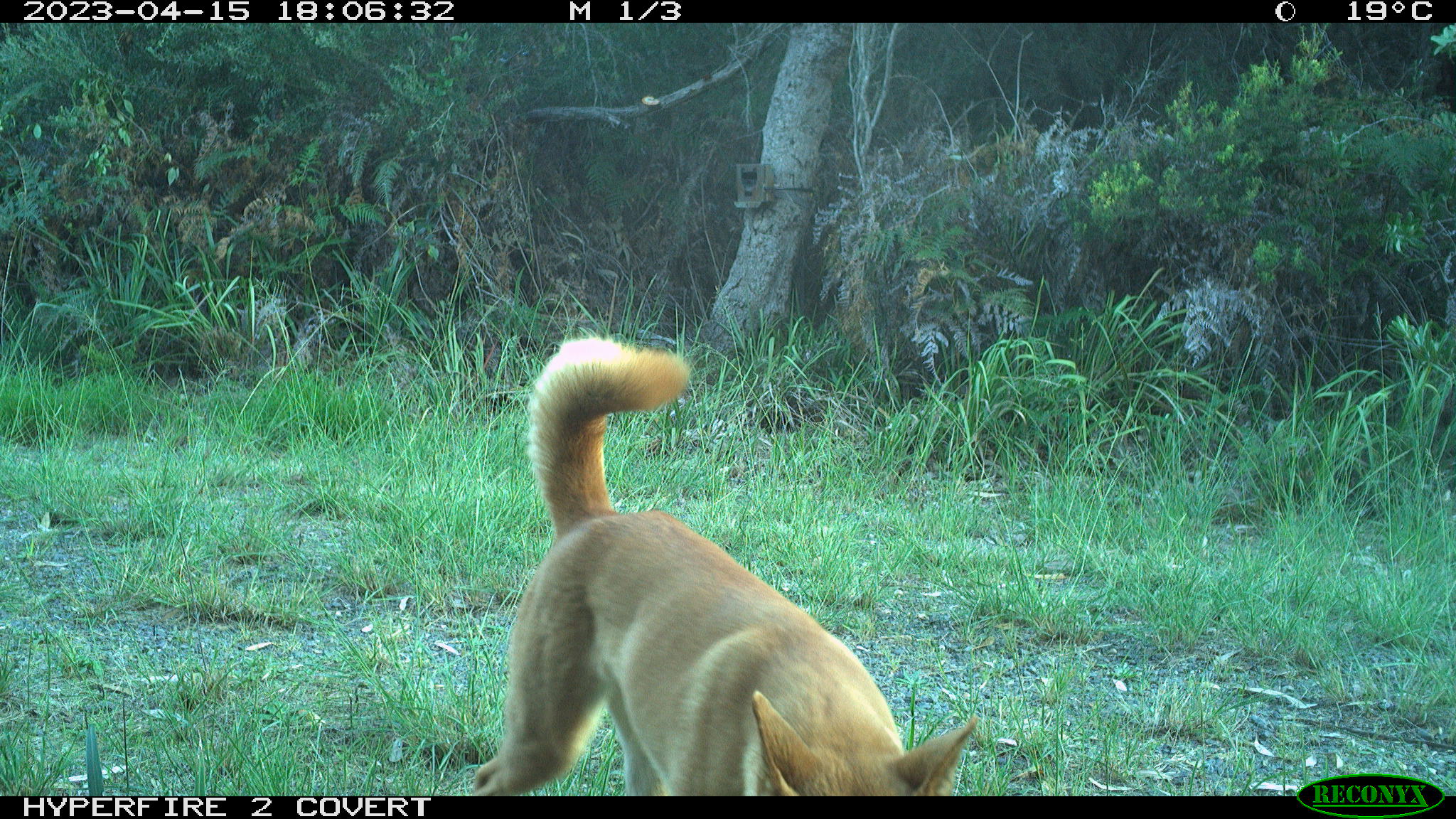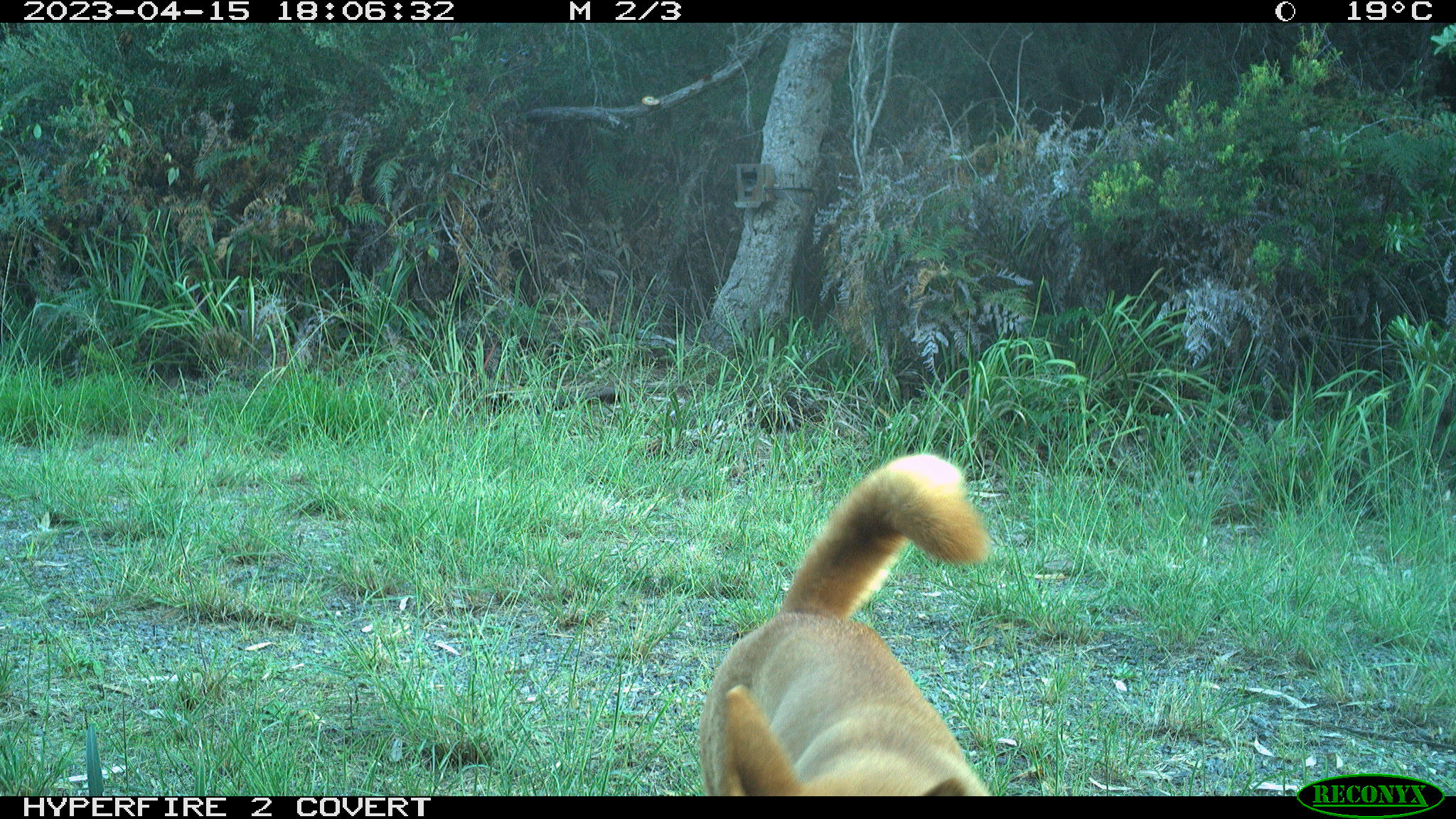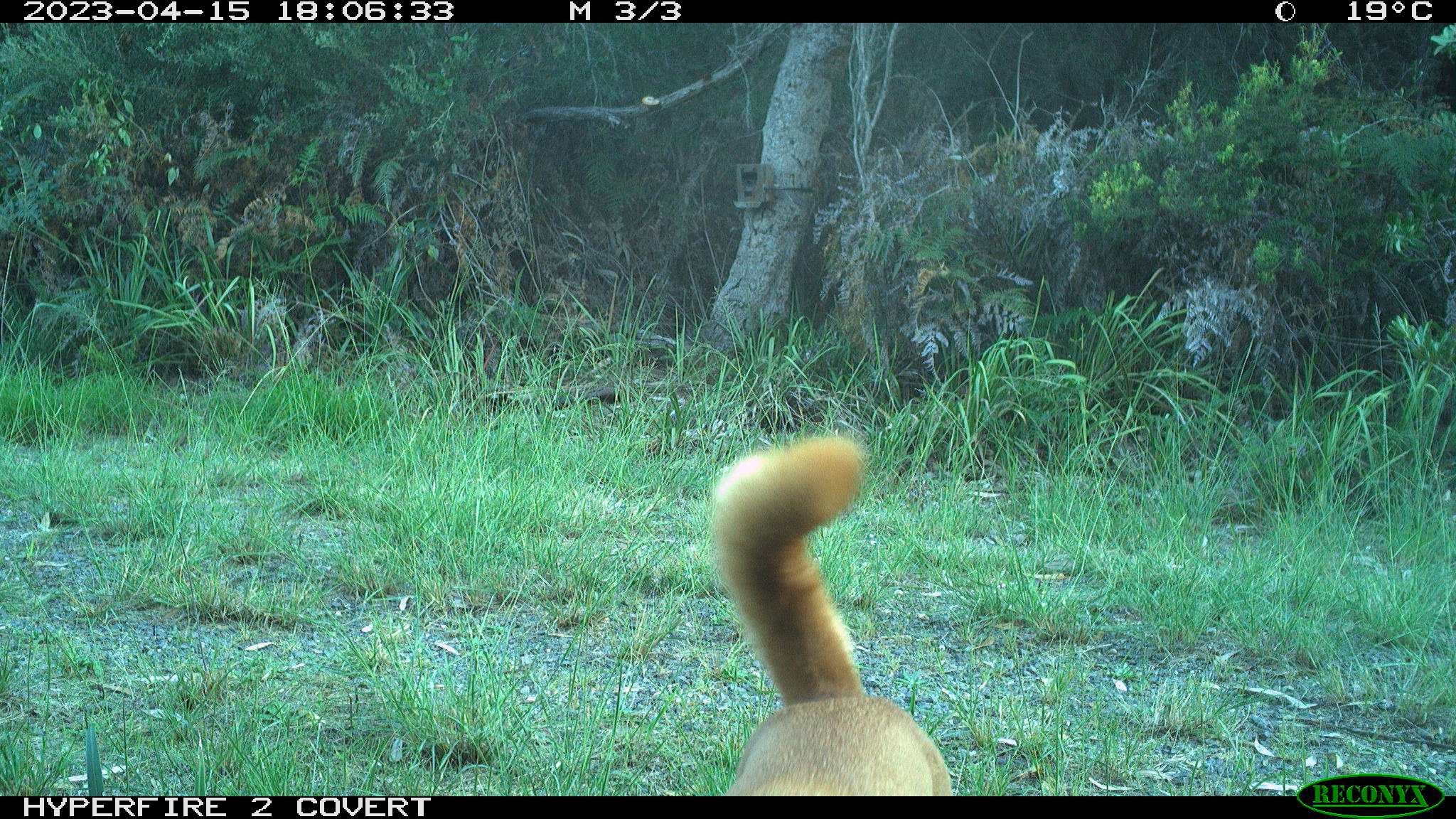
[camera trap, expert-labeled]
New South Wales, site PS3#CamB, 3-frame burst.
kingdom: Animalia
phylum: Chordata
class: Mammalia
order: Carnivora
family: Canidae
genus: Canis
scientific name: Canis familiaris dingo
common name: dingo